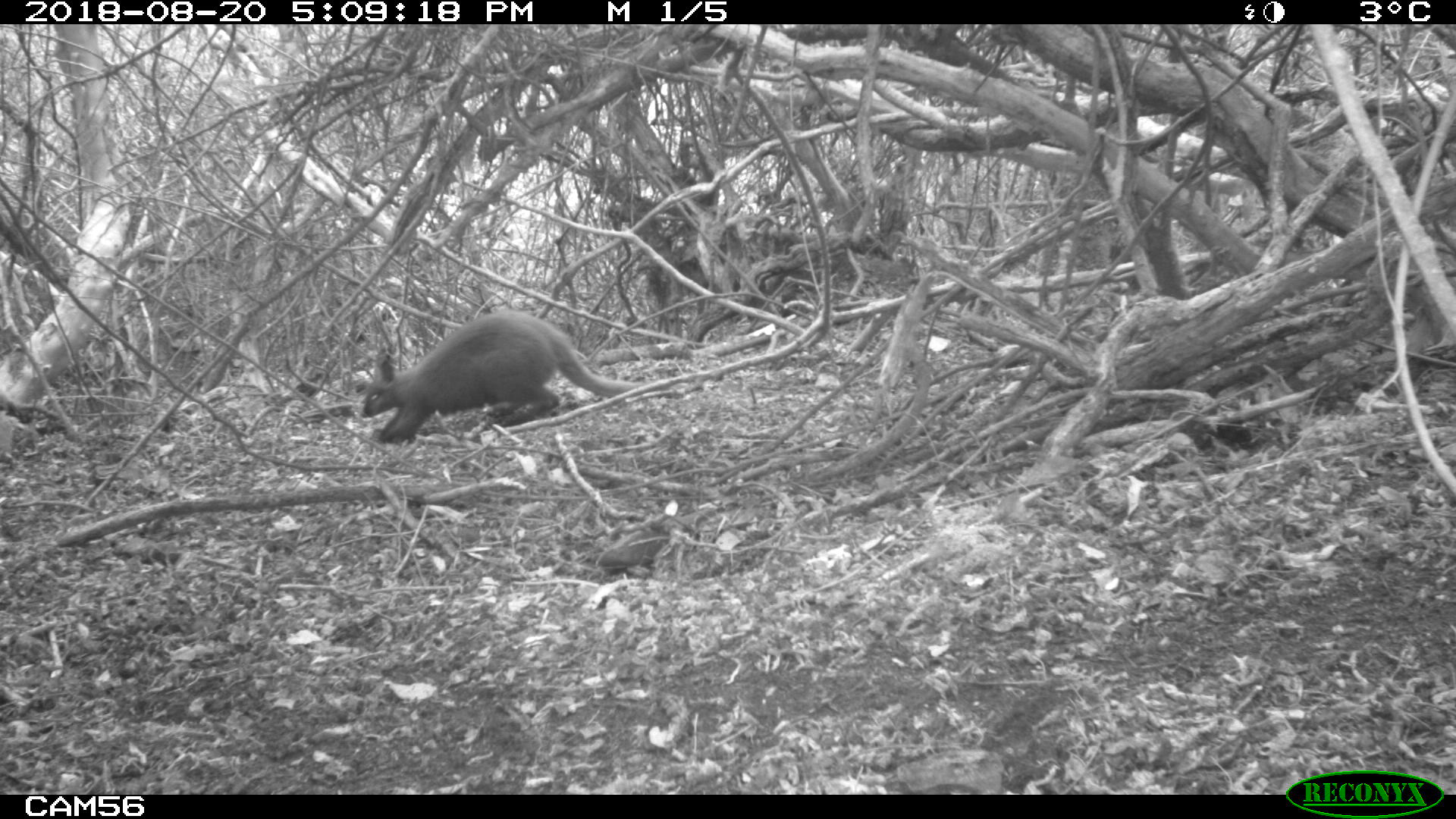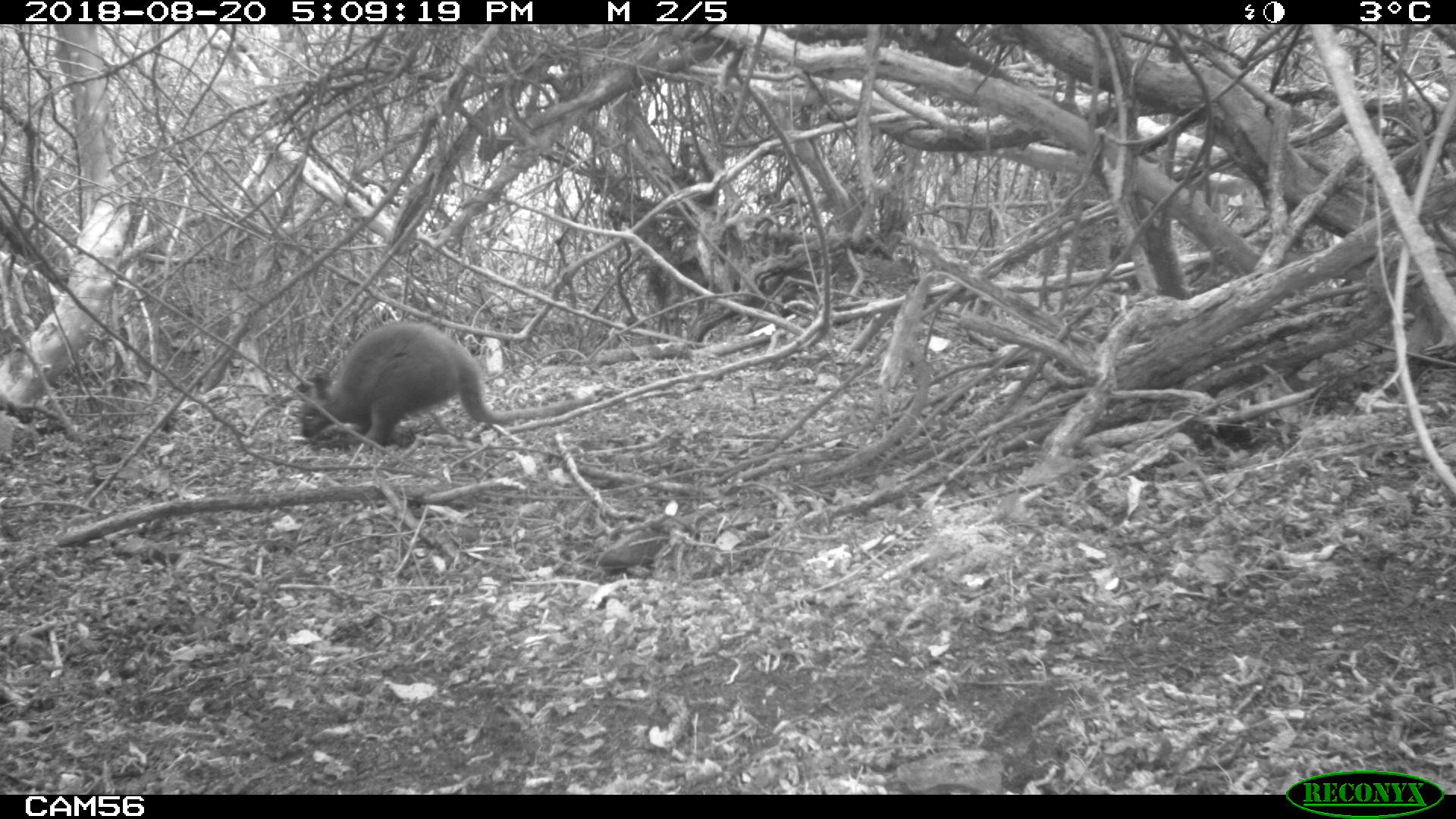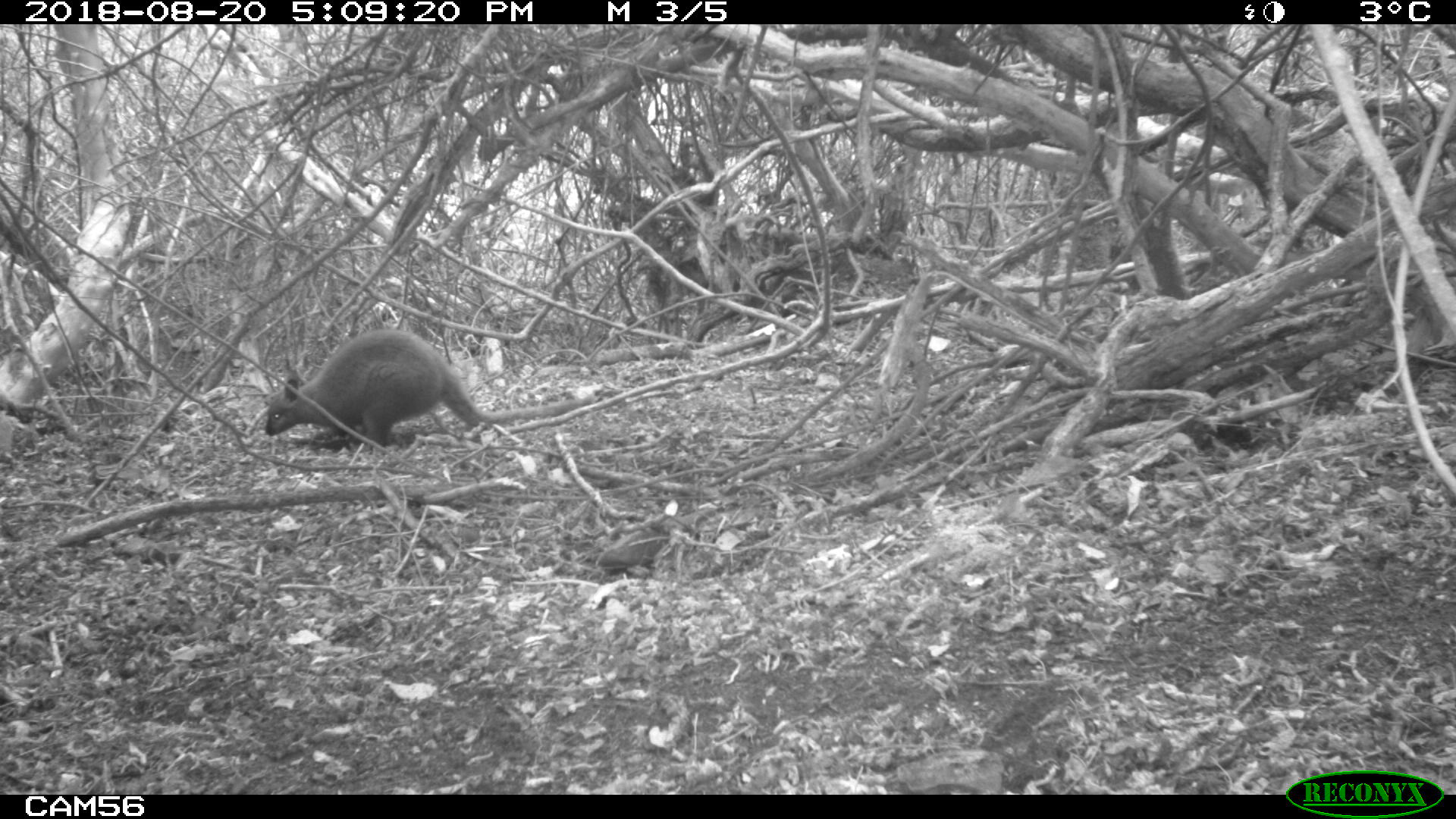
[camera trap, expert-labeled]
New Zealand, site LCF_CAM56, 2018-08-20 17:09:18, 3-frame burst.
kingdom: Animalia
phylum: Chordata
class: Mammalia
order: Diprotodontia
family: Macropodidae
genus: Notamacropus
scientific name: Notamacropus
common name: wallaby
Wallaby (Notamacropus).